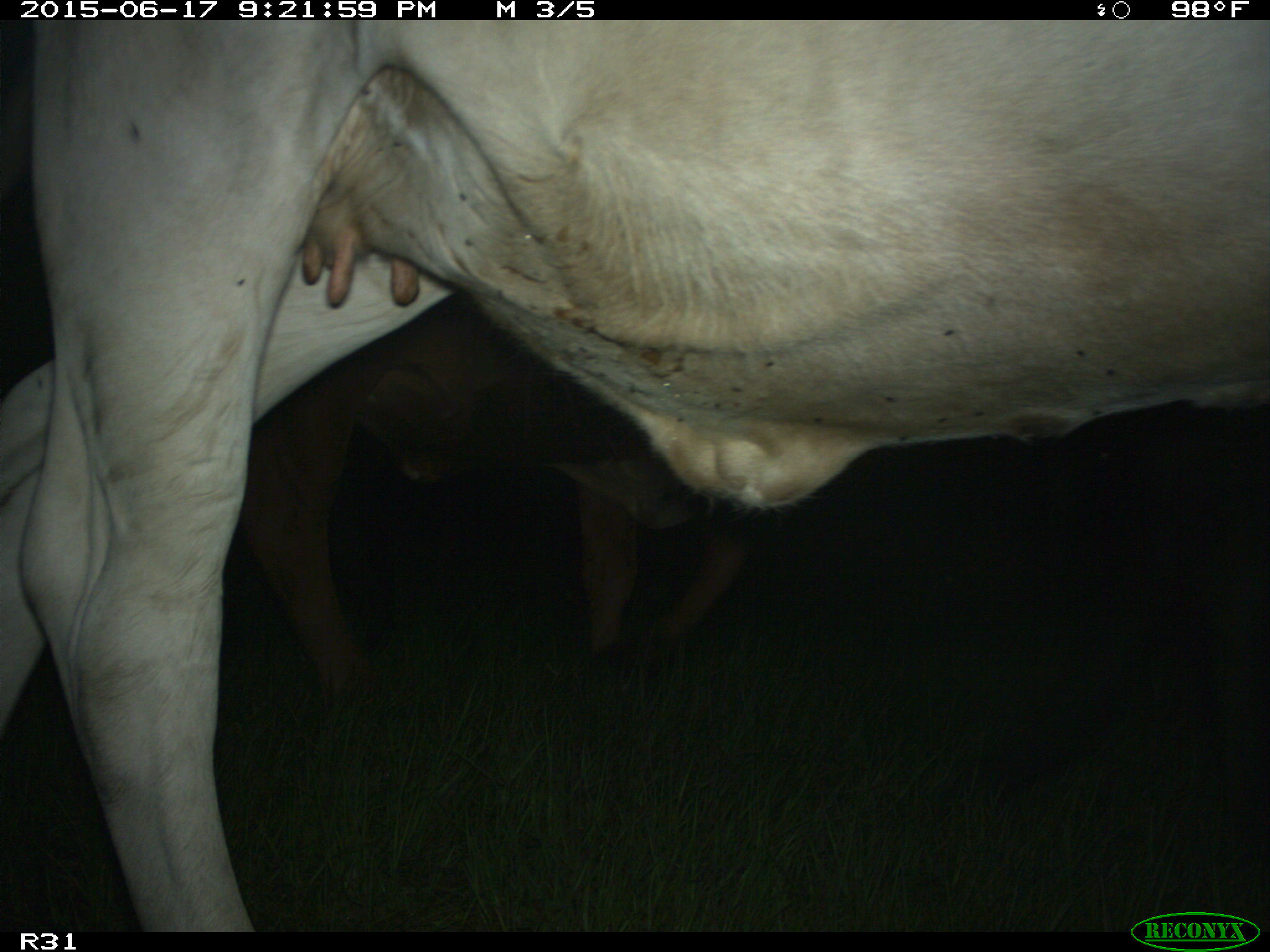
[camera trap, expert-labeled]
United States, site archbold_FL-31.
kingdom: Animalia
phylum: Chordata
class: Mammalia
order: Artiodactyla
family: Bovidae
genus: Bos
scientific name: Bos taurus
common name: domestic cow